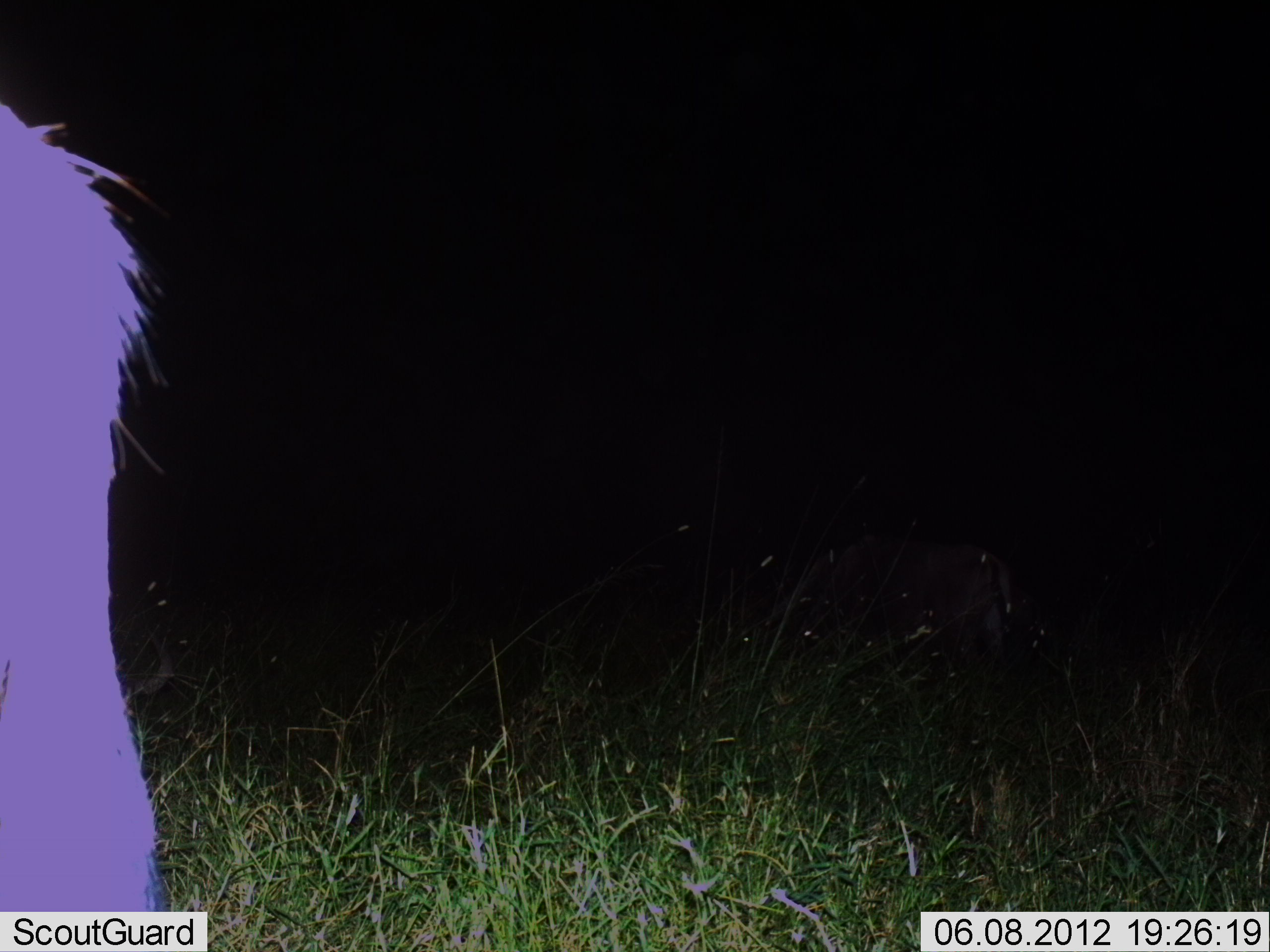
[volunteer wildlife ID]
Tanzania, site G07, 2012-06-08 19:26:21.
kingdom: Animalia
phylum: Chordata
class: Mammalia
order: Artiodactyla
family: Bovidae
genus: Connochaetes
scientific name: Connochaetes taurinus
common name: blue wildebeest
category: wildebeest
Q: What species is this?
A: Wildebeest (blue wildebeest) (Connochaetes taurinus).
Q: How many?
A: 2.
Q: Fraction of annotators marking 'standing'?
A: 60%.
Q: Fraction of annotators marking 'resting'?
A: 0%.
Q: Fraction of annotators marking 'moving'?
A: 0%.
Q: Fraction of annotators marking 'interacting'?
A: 0%.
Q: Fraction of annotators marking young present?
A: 0%.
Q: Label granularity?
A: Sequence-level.